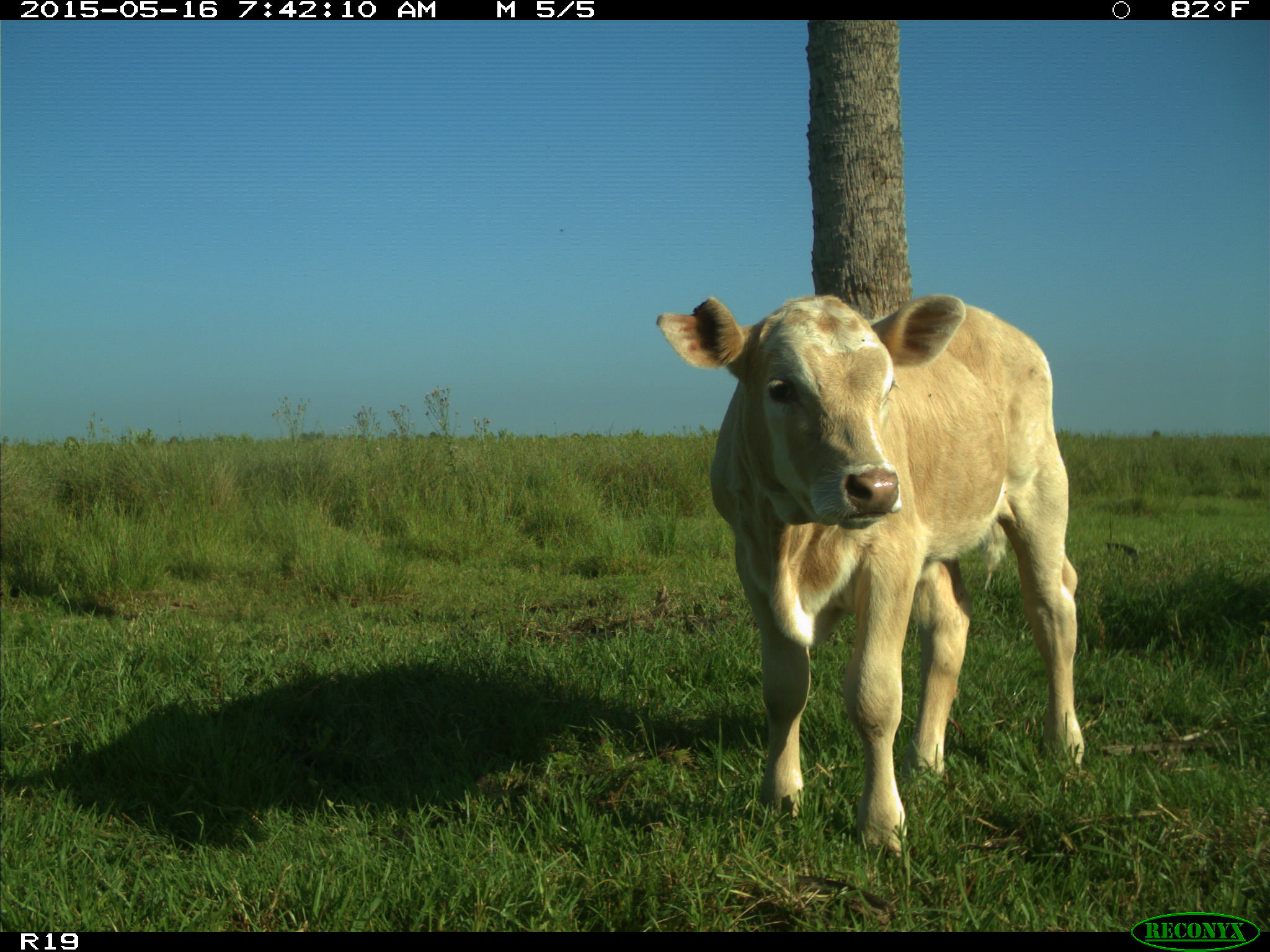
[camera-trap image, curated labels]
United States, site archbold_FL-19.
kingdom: Animalia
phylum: Chordata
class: Mammalia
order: Artiodactyla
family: Bovidae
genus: Bos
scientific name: Bos taurus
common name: domestic cow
Bos taurus (domestic cow).